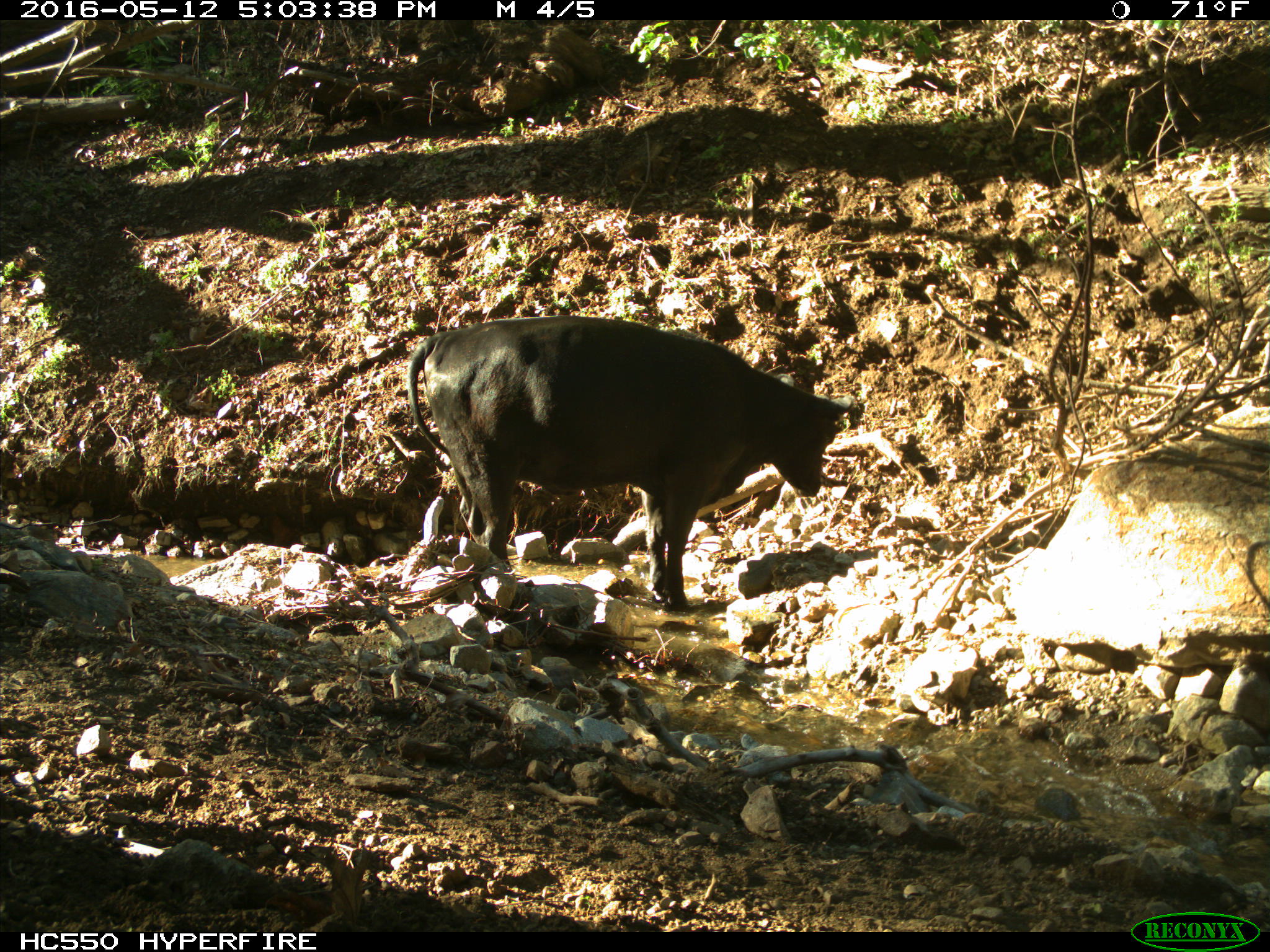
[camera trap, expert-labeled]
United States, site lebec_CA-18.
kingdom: Animalia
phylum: Chordata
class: Mammalia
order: Artiodactyla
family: Bovidae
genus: Bos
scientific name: Bos taurus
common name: domestic cow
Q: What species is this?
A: Bos taurus (domestic cow).